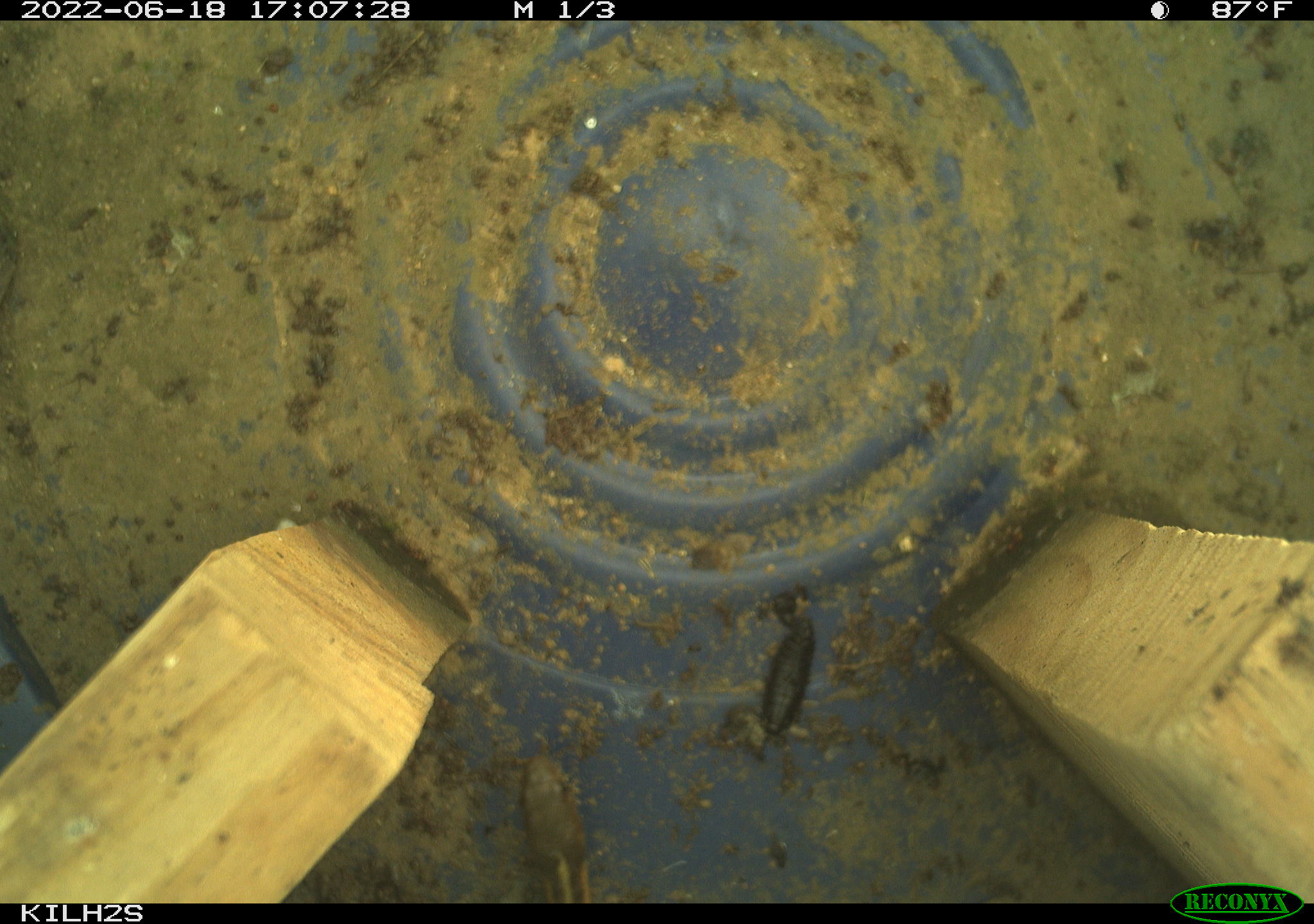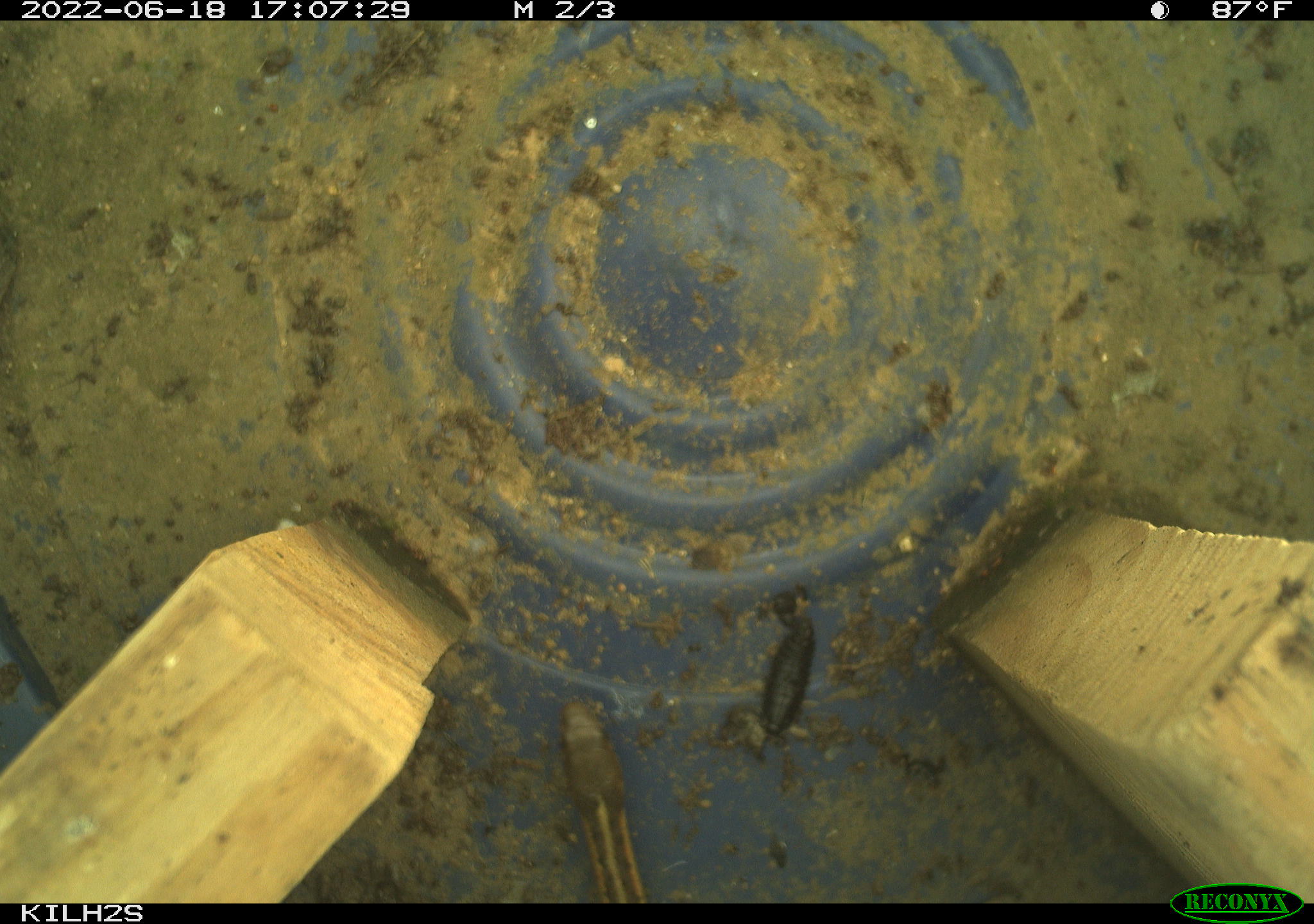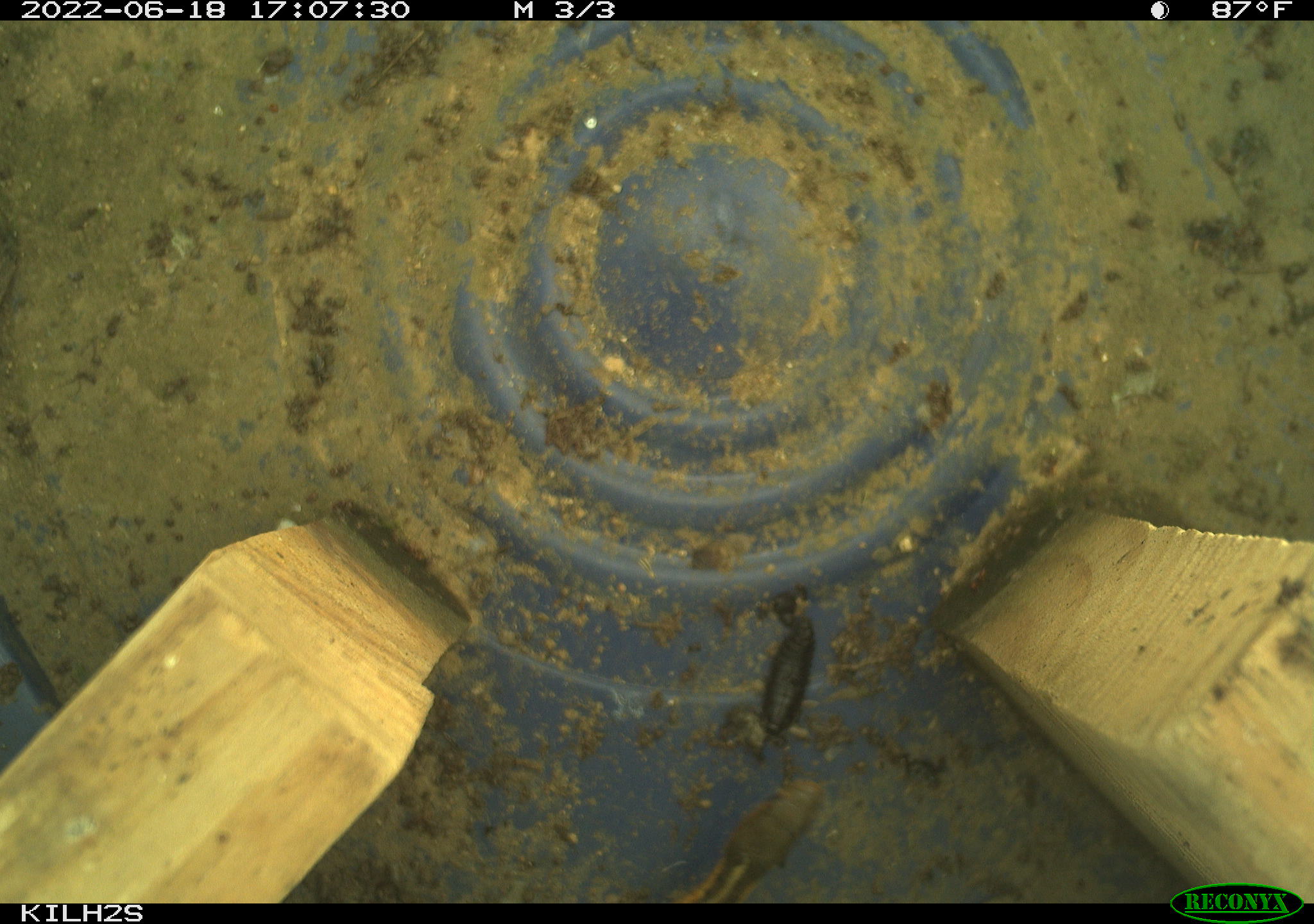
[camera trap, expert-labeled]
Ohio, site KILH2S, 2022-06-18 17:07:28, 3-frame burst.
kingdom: Animalia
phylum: Chordata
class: Reptilia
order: Squamata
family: Colubridae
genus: Thamnophis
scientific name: Thamnophis sirtalis sirtalis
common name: eastern gartersnake